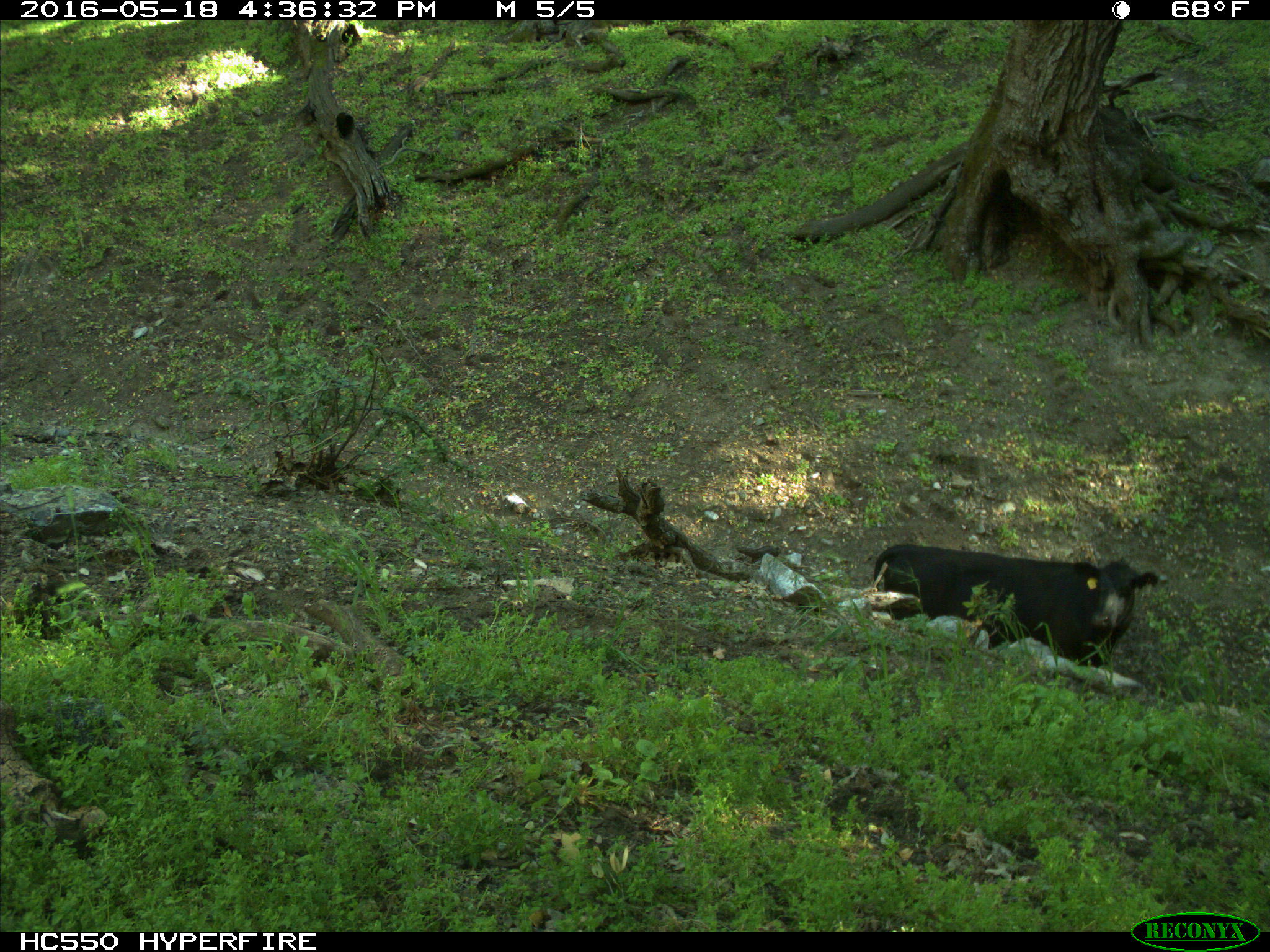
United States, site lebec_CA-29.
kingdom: Animalia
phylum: Chordata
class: Mammalia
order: Artiodactyla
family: Bovidae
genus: Bos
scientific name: Bos taurus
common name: domestic cow